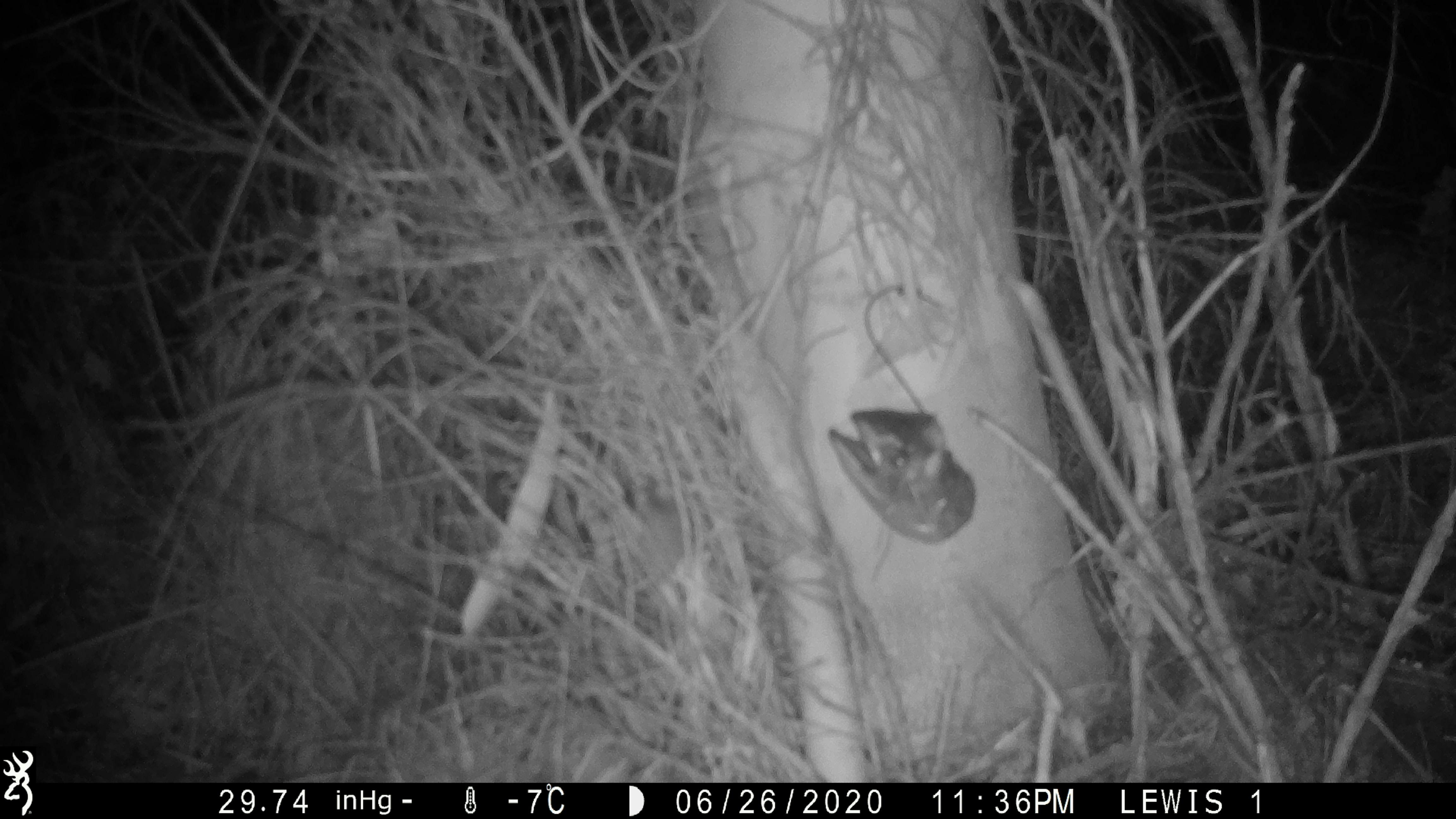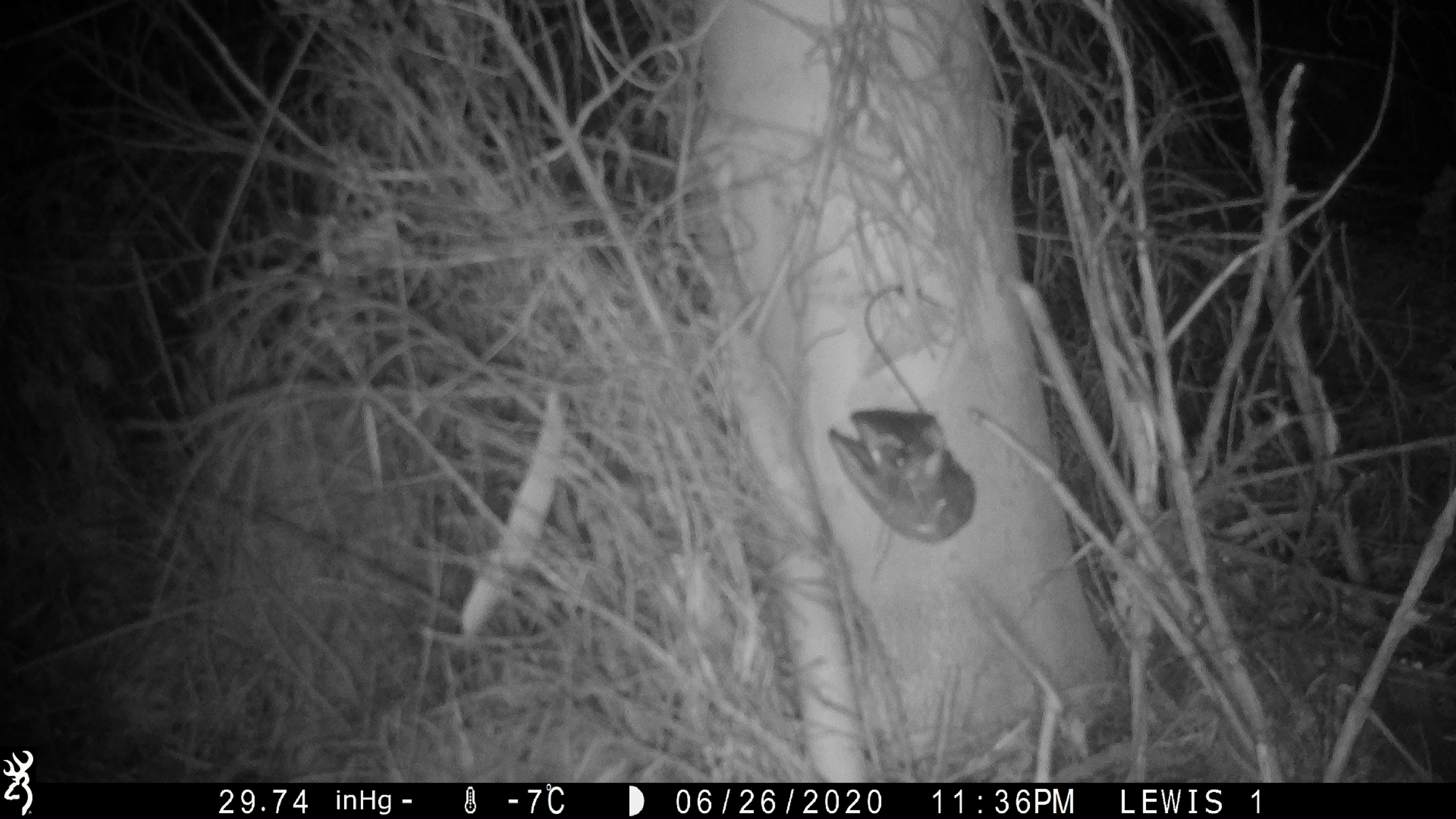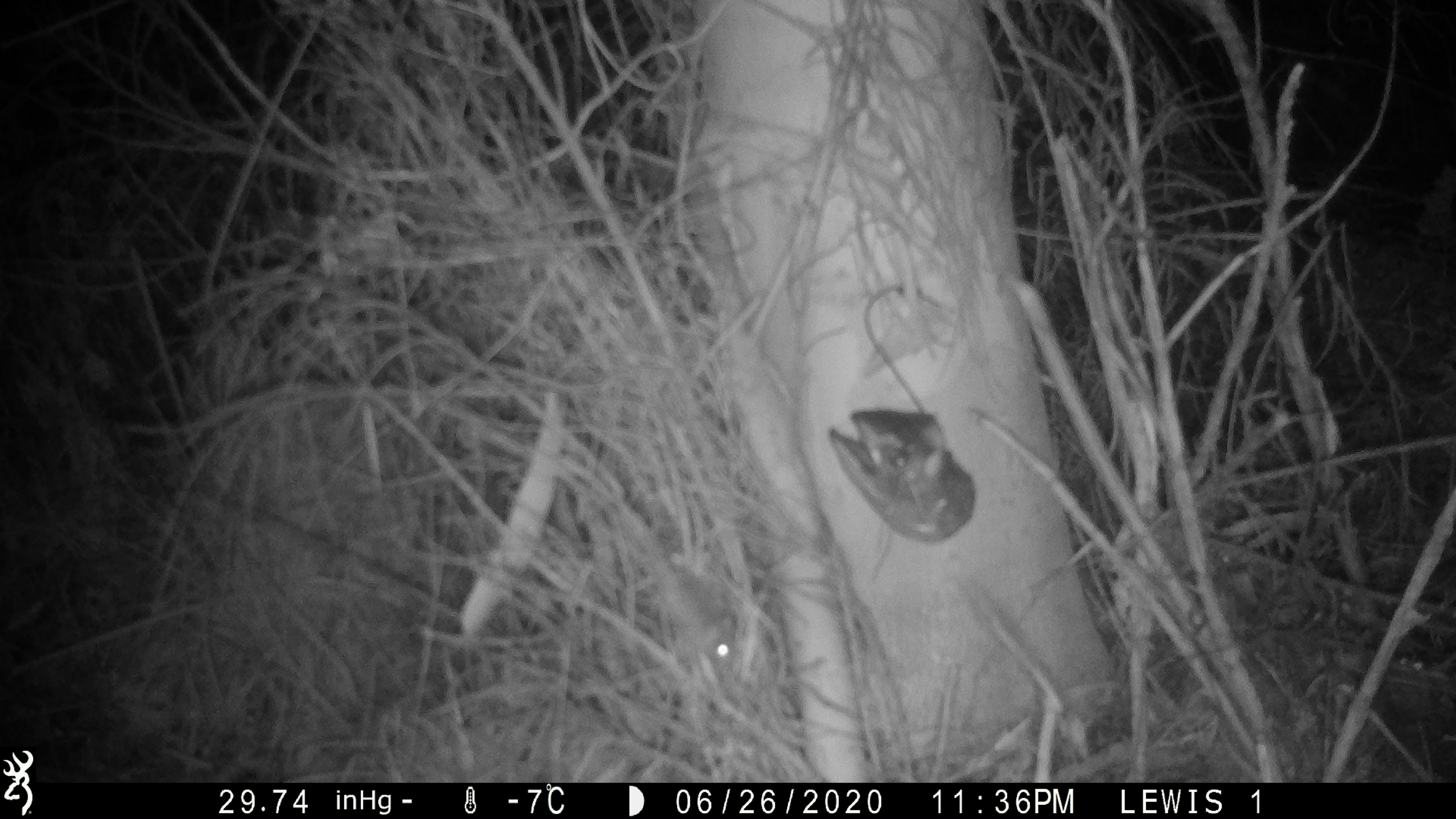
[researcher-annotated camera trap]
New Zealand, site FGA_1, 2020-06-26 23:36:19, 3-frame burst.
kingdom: Animalia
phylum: Chordata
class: Mammalia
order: Rodentia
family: Muridae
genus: Mus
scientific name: Mus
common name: mouse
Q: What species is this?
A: Mouse (Mus).